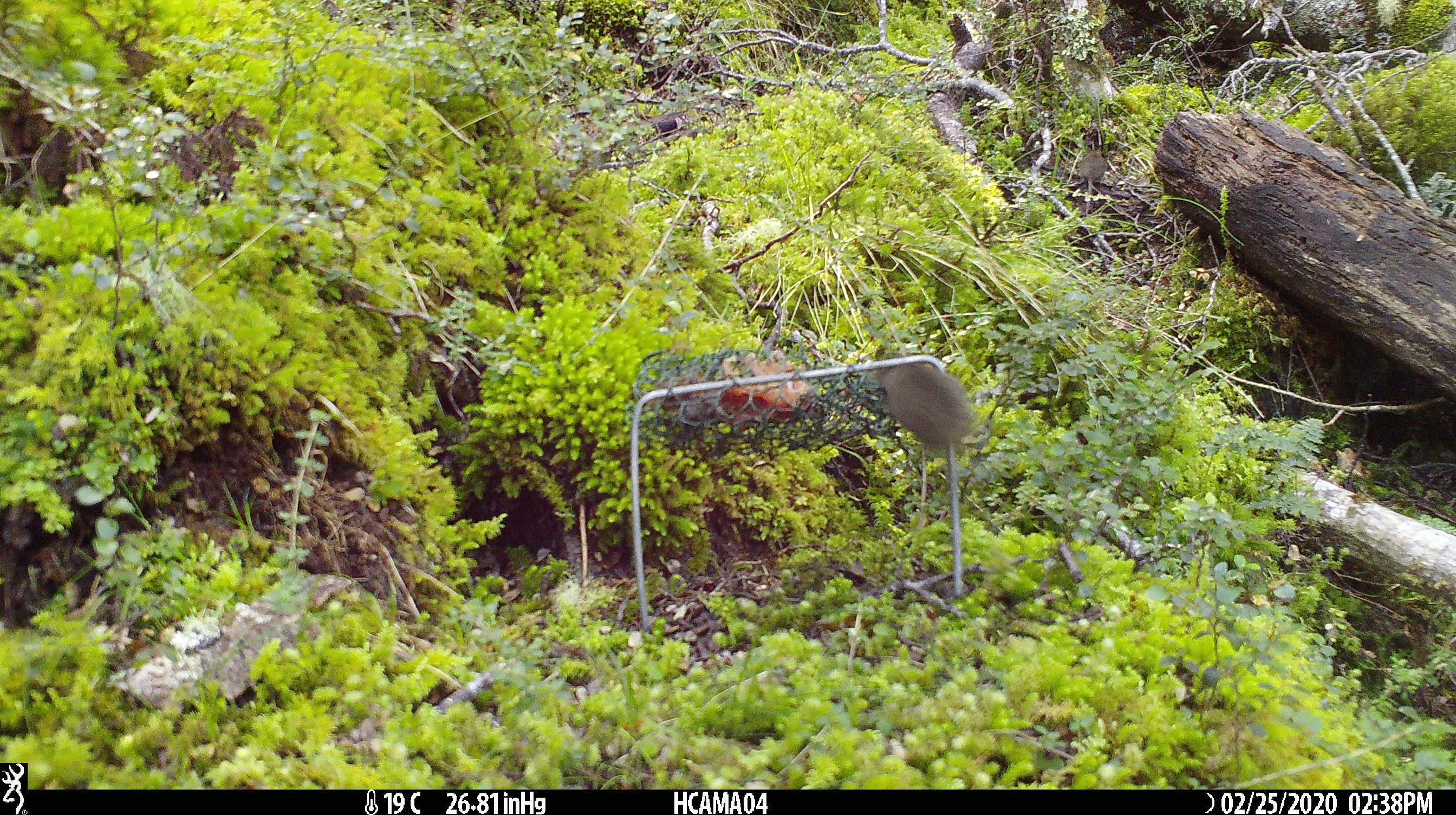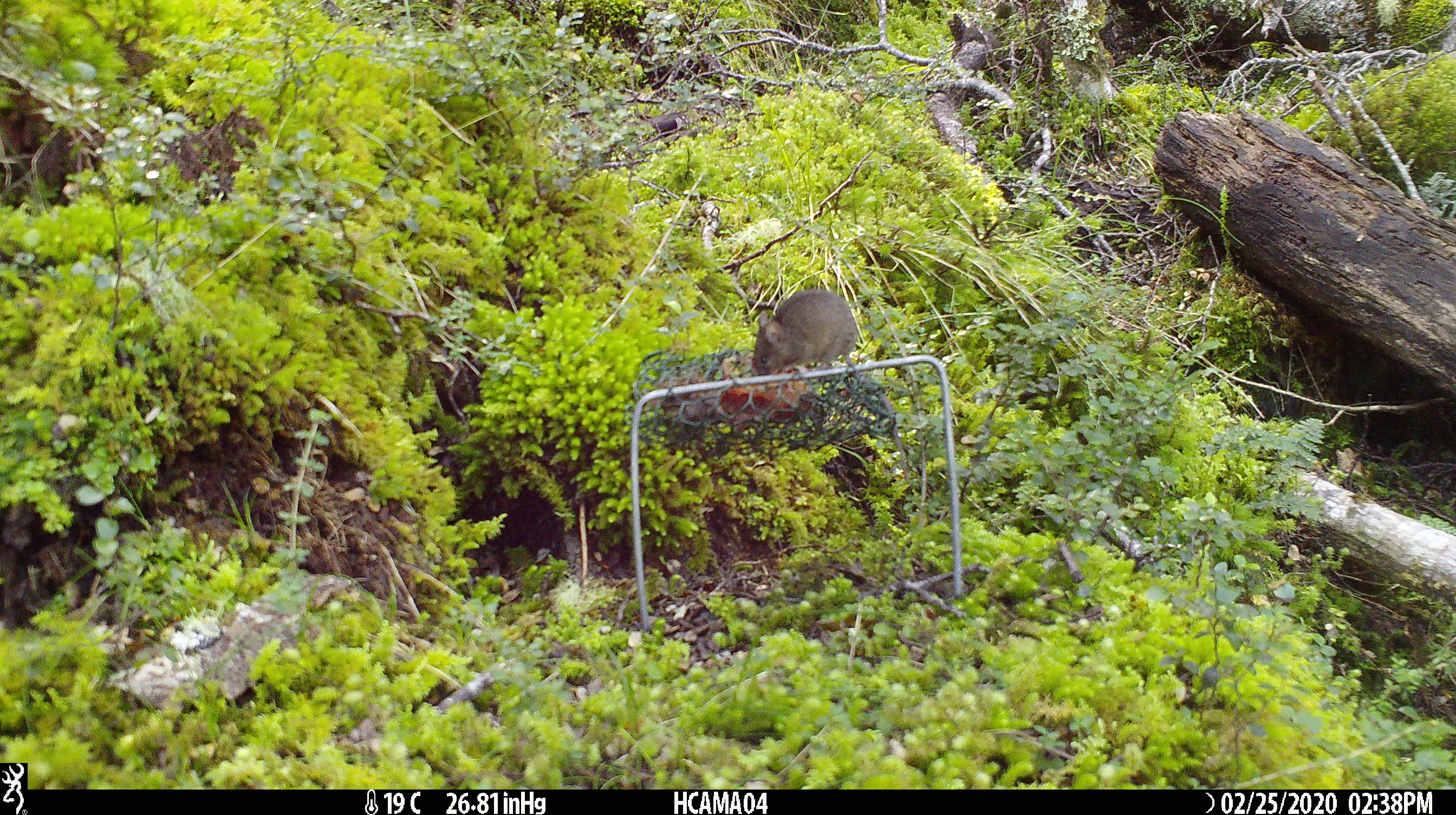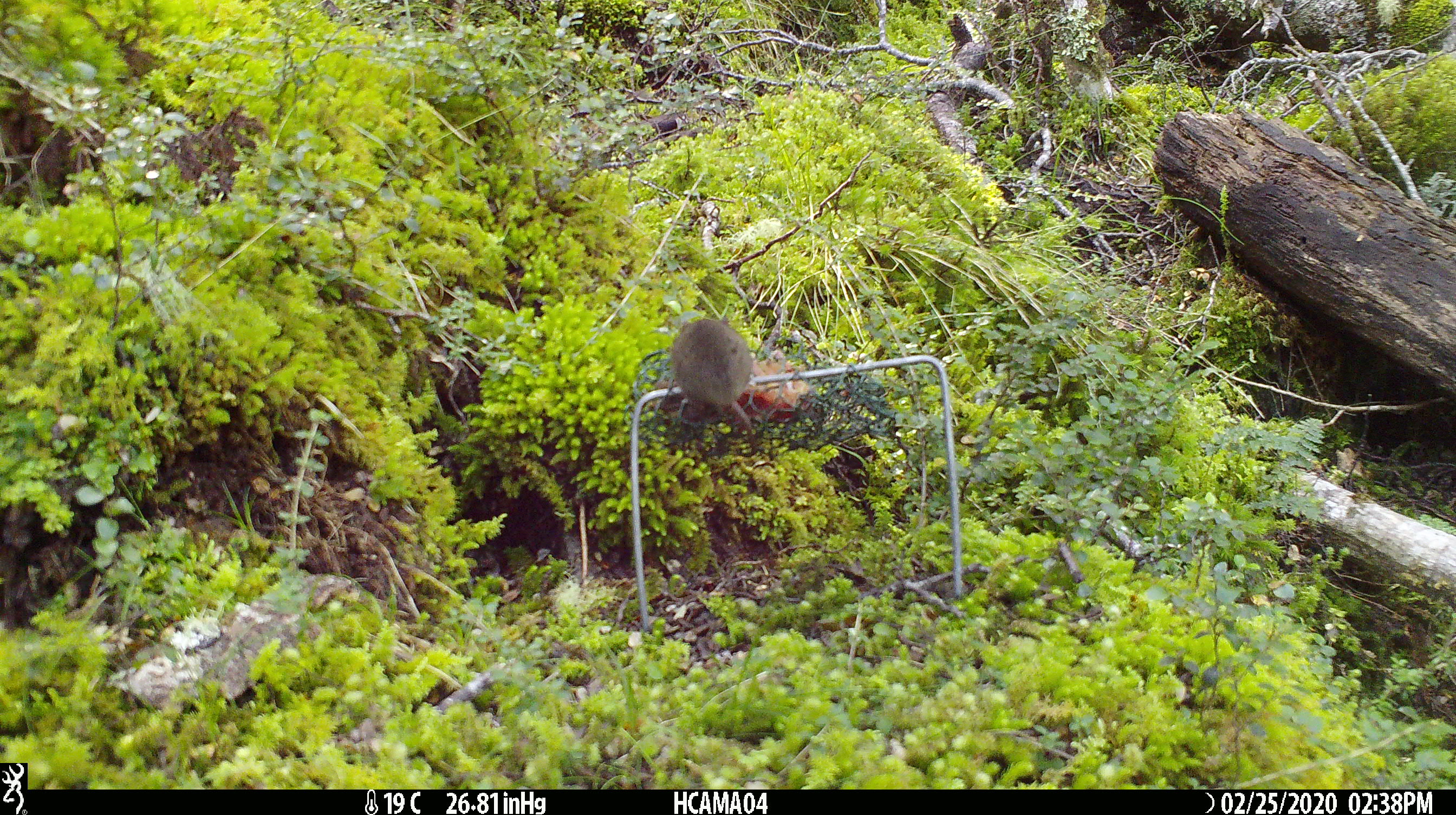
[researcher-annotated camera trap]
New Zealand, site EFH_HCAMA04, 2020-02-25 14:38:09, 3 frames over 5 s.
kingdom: Animalia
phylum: Chordata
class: Mammalia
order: Rodentia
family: Muridae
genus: Mus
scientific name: Mus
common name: mouse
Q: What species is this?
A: Mouse (Mus).